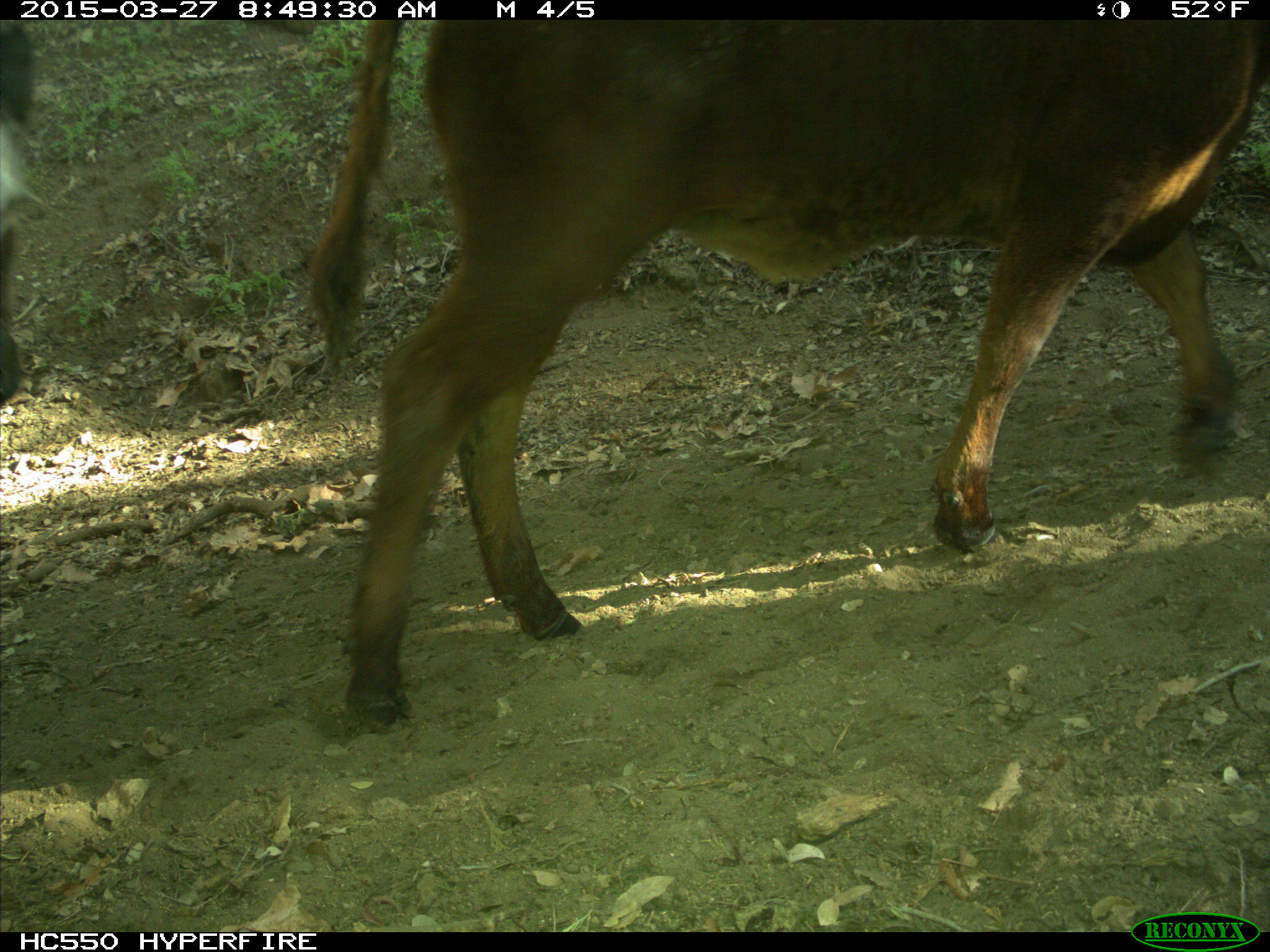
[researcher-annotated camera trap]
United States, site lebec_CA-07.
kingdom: Animalia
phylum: Chordata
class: Mammalia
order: Artiodactyla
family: Bovidae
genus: Bos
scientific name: Bos taurus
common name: domestic cow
Bos taurus (domestic cow).